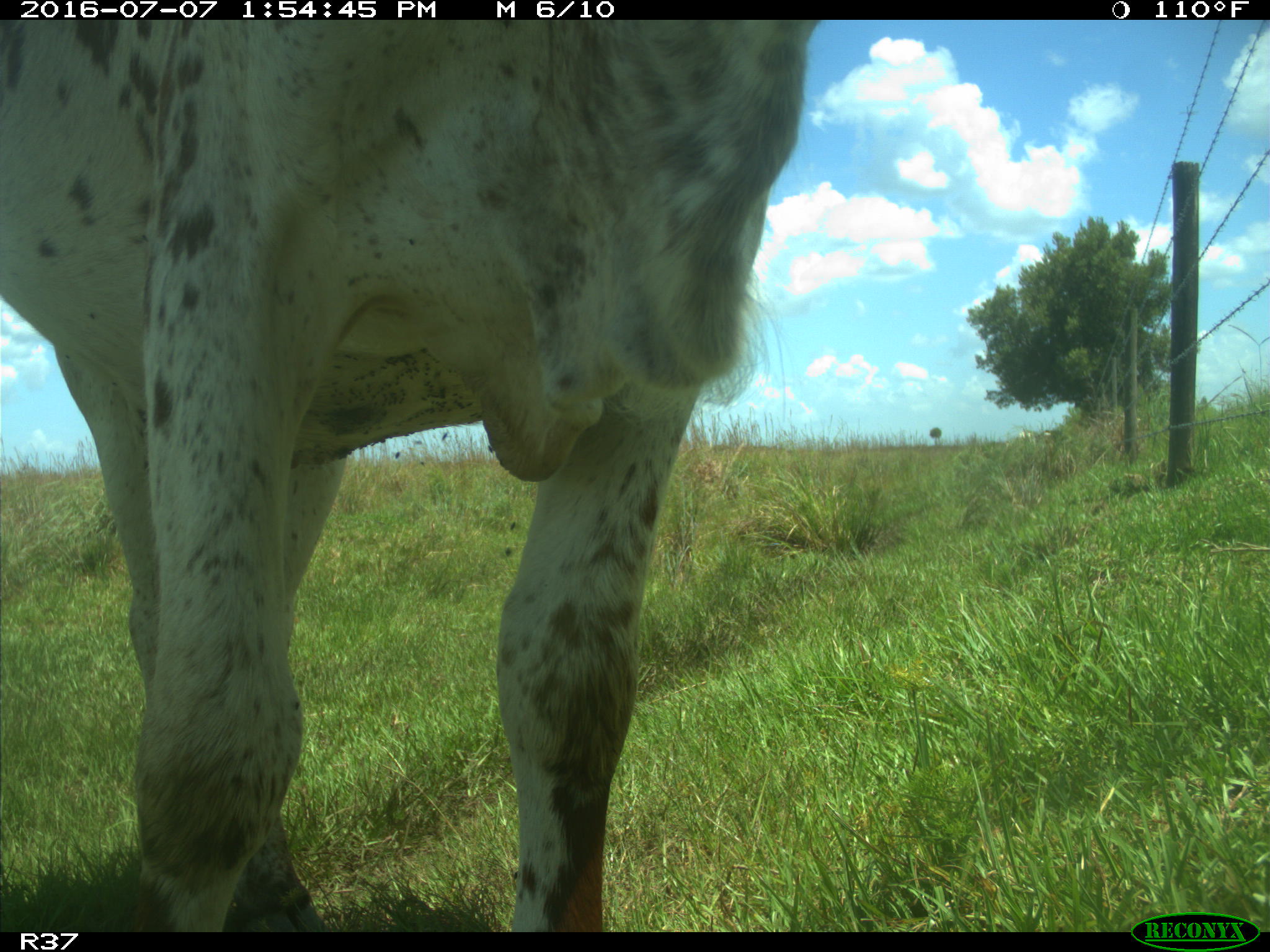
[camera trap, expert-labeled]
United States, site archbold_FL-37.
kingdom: Animalia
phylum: Chordata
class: Mammalia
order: Artiodactyla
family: Bovidae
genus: Bos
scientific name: Bos taurus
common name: domestic cow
Bos taurus (domestic cow).